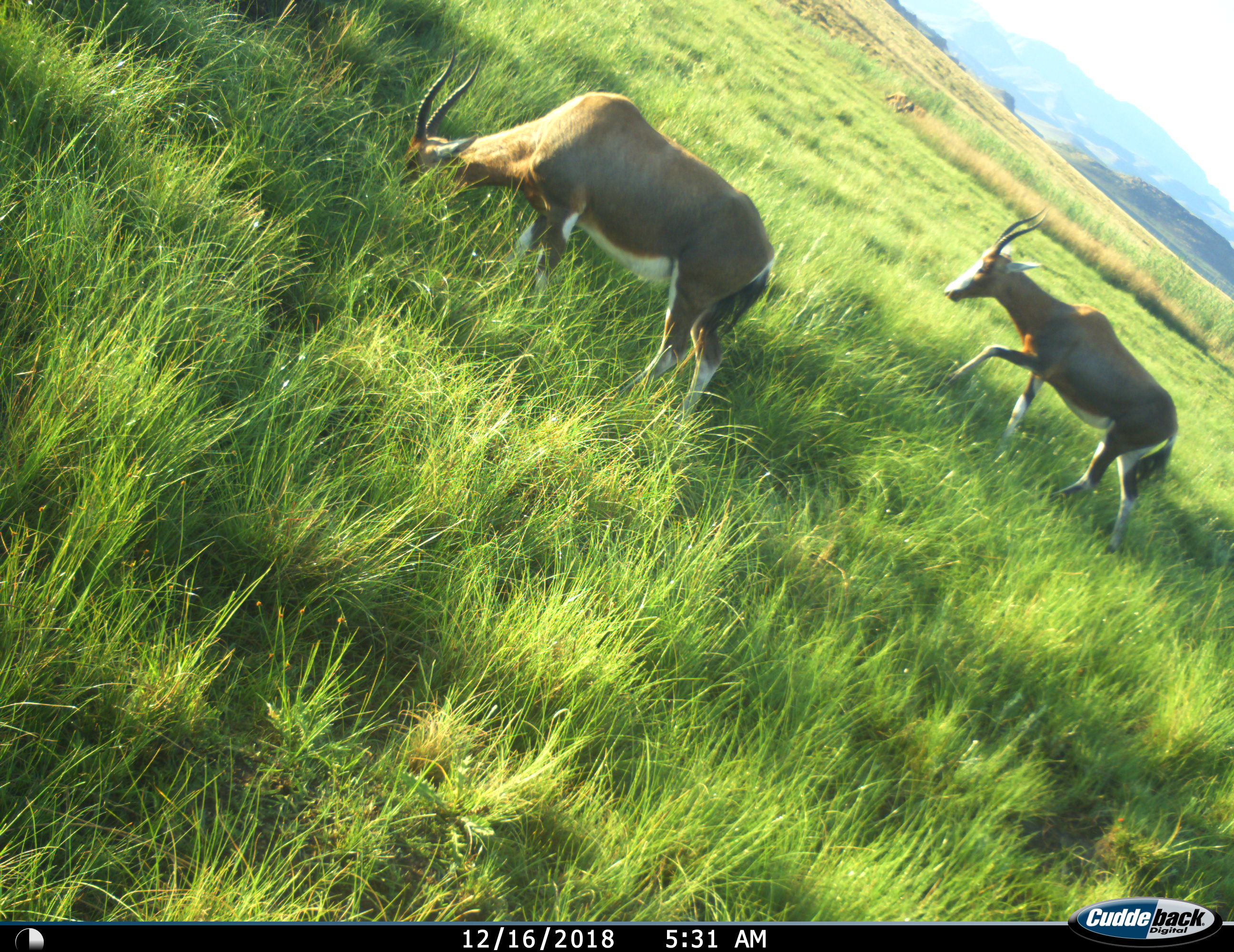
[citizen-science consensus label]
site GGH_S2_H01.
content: unidentified animal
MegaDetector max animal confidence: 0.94